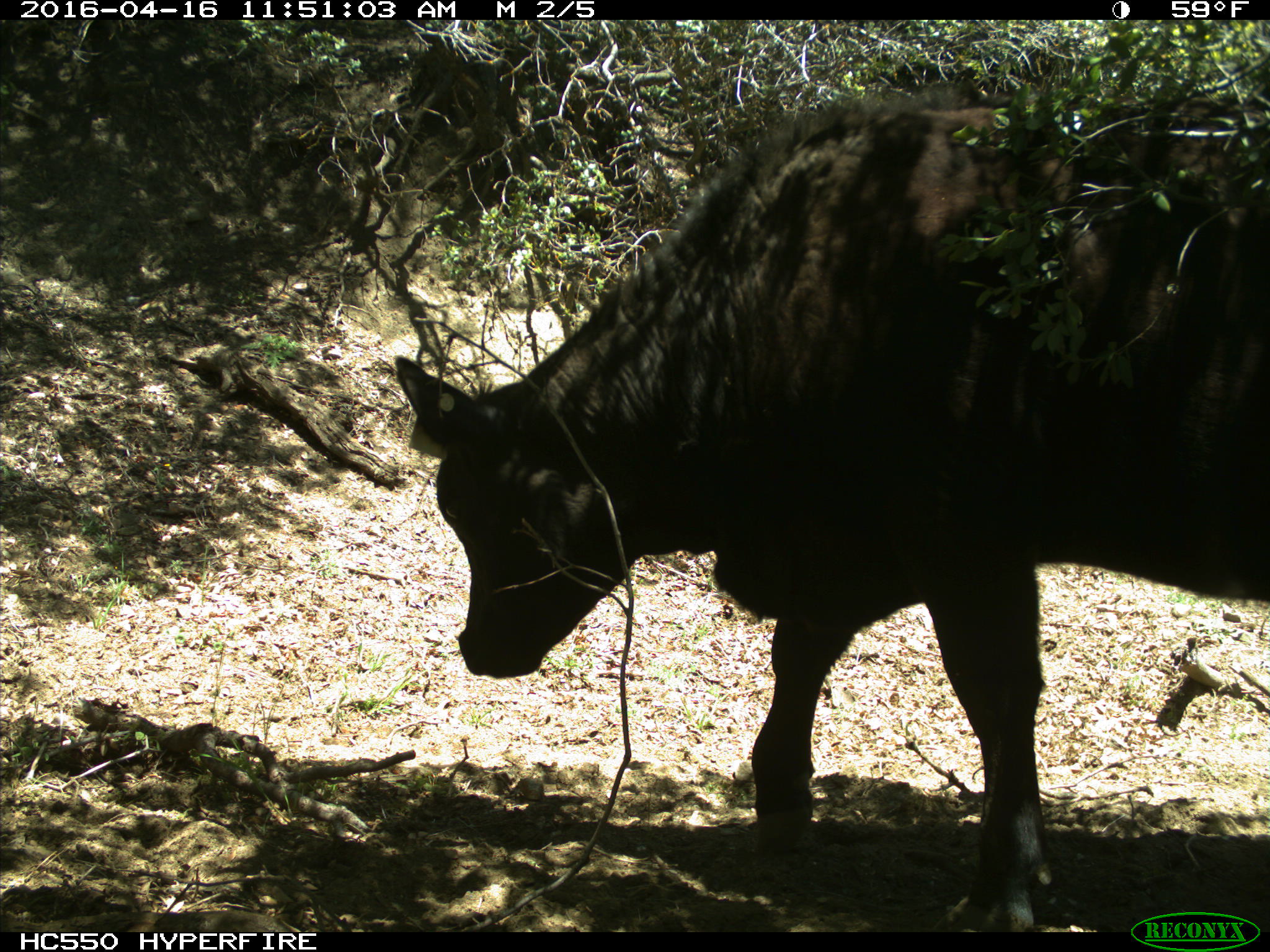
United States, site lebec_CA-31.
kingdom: Animalia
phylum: Chordata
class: Mammalia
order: Artiodactyla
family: Bovidae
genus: Bos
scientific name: Bos taurus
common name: domestic cow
Bos taurus (domestic cow).